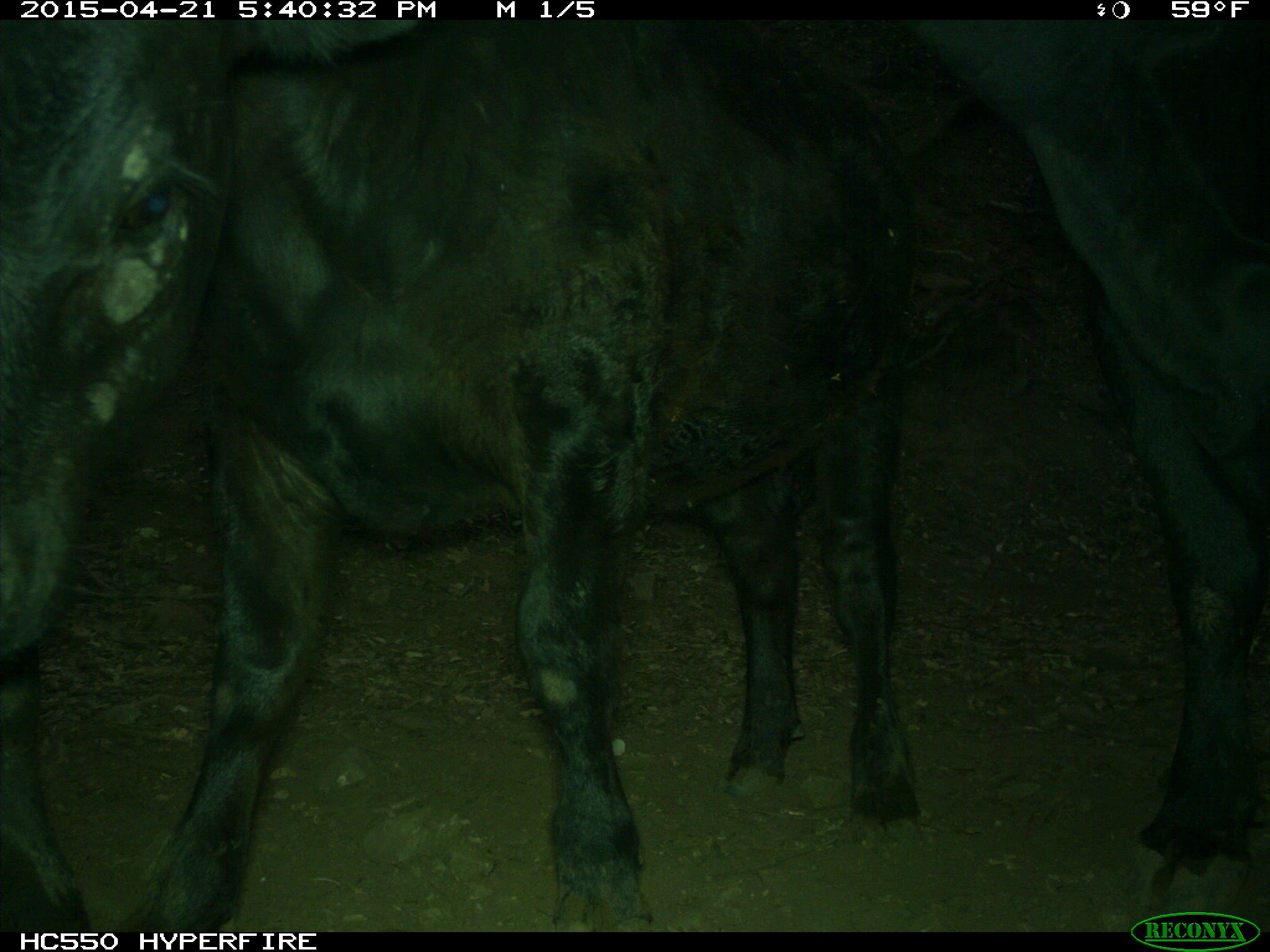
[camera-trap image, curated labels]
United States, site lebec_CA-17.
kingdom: Animalia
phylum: Chordata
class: Mammalia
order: Artiodactyla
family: Bovidae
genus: Bos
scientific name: Bos taurus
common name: domestic cow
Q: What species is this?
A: Bos taurus (domestic cow).